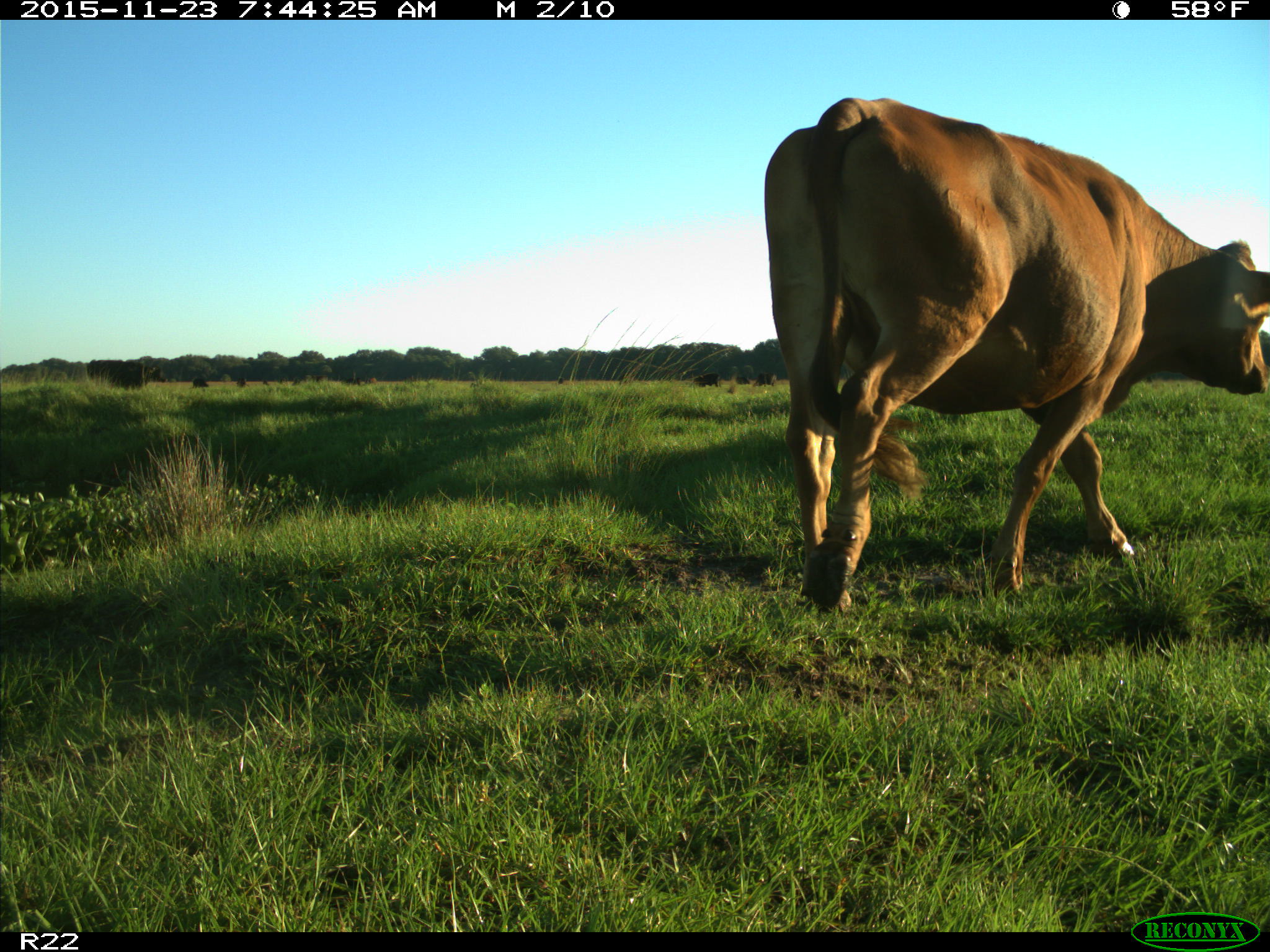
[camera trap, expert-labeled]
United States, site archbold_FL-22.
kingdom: Animalia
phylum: Chordata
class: Mammalia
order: Artiodactyla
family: Bovidae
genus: Bos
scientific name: Bos taurus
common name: domestic cow